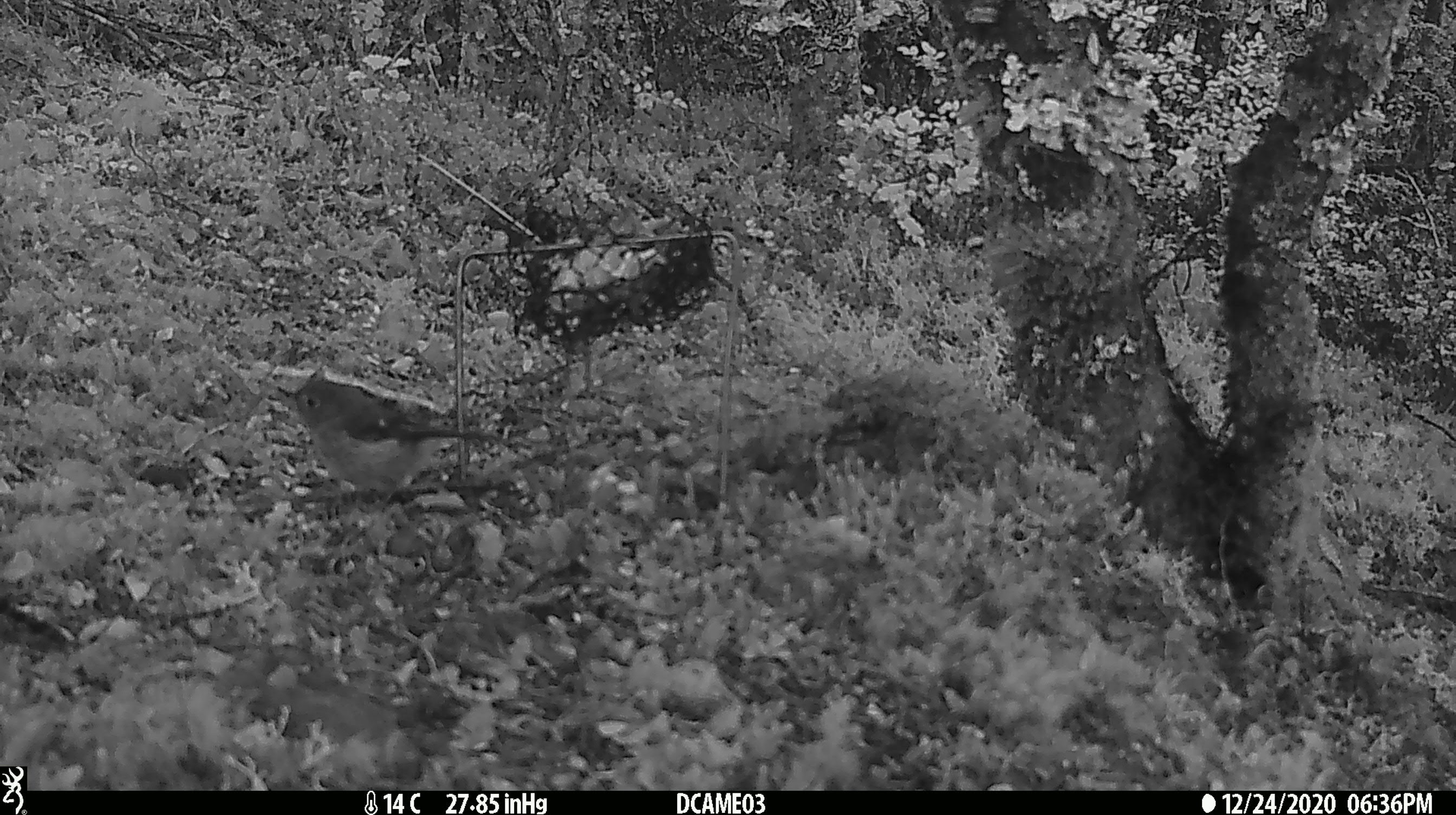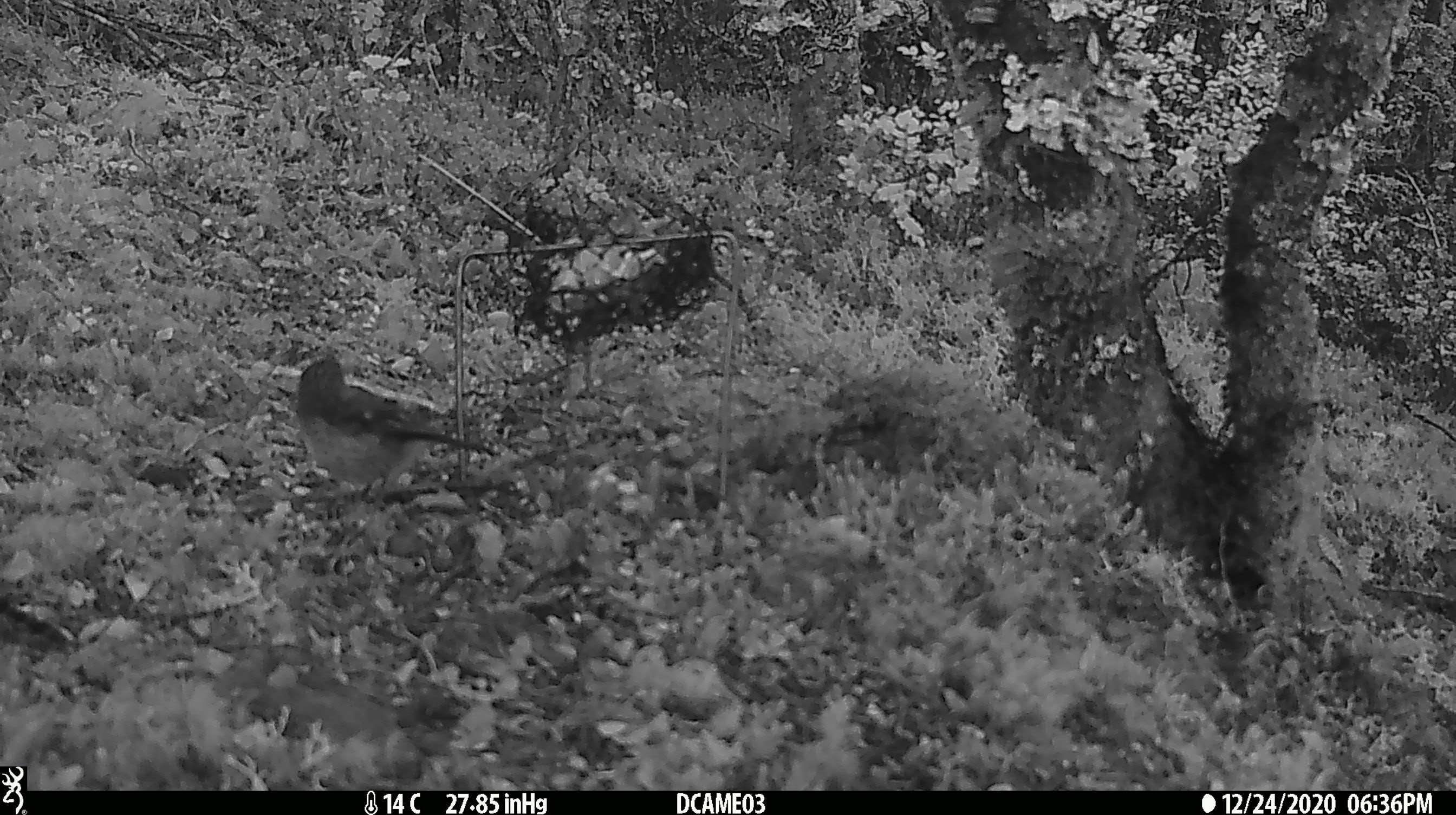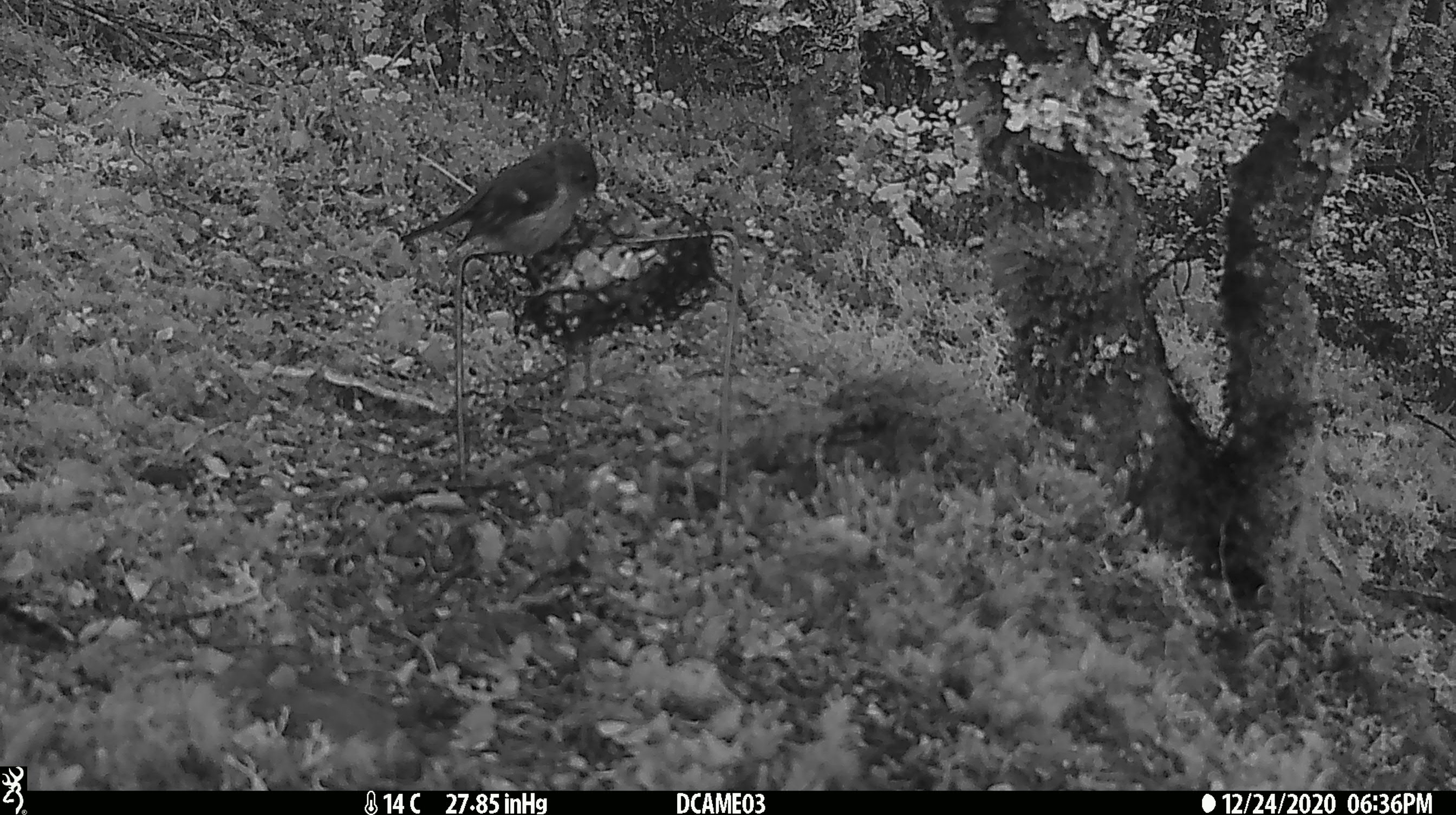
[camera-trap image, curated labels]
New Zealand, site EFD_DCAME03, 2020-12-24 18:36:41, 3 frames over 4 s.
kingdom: Animalia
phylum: Chordata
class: Aves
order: Passeriformes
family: Petroicidae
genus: Petroica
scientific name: Petroica macrocephala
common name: tomtit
Tomtit (Petroica macrocephala).